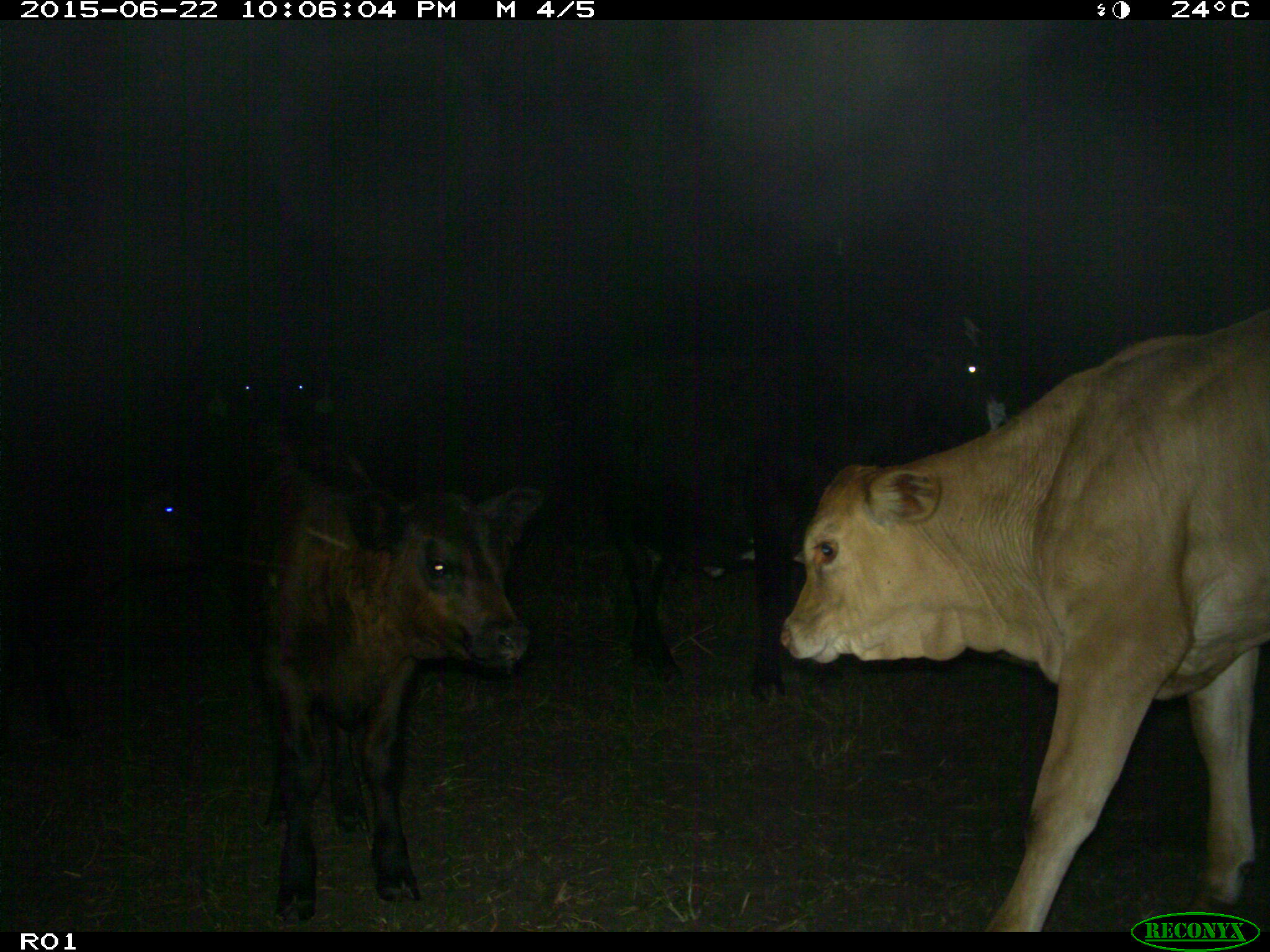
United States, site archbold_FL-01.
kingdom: Animalia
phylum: Chordata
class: Mammalia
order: Artiodactyla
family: Bovidae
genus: Bos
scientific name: Bos taurus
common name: domestic cow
Bos taurus (domestic cow).